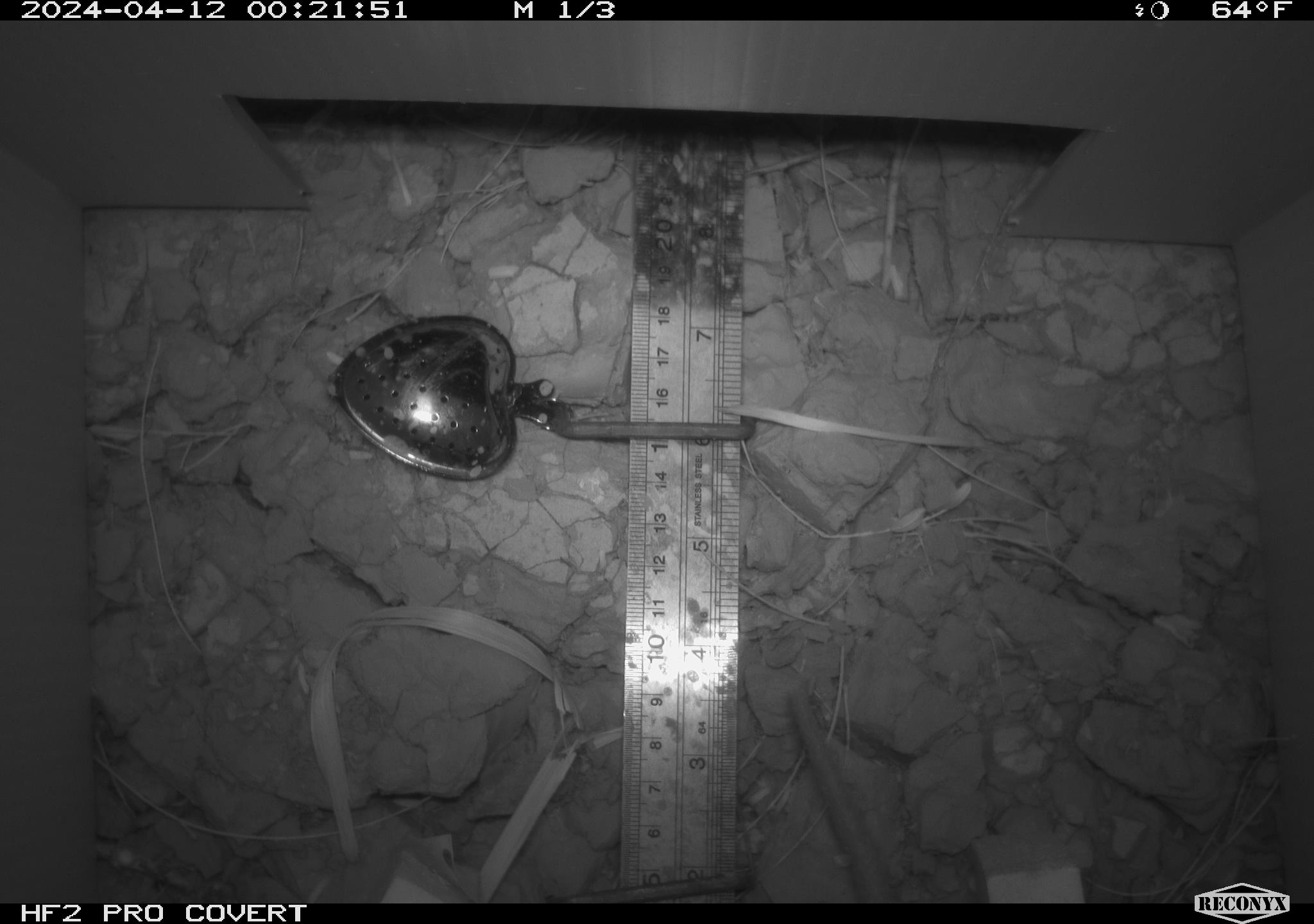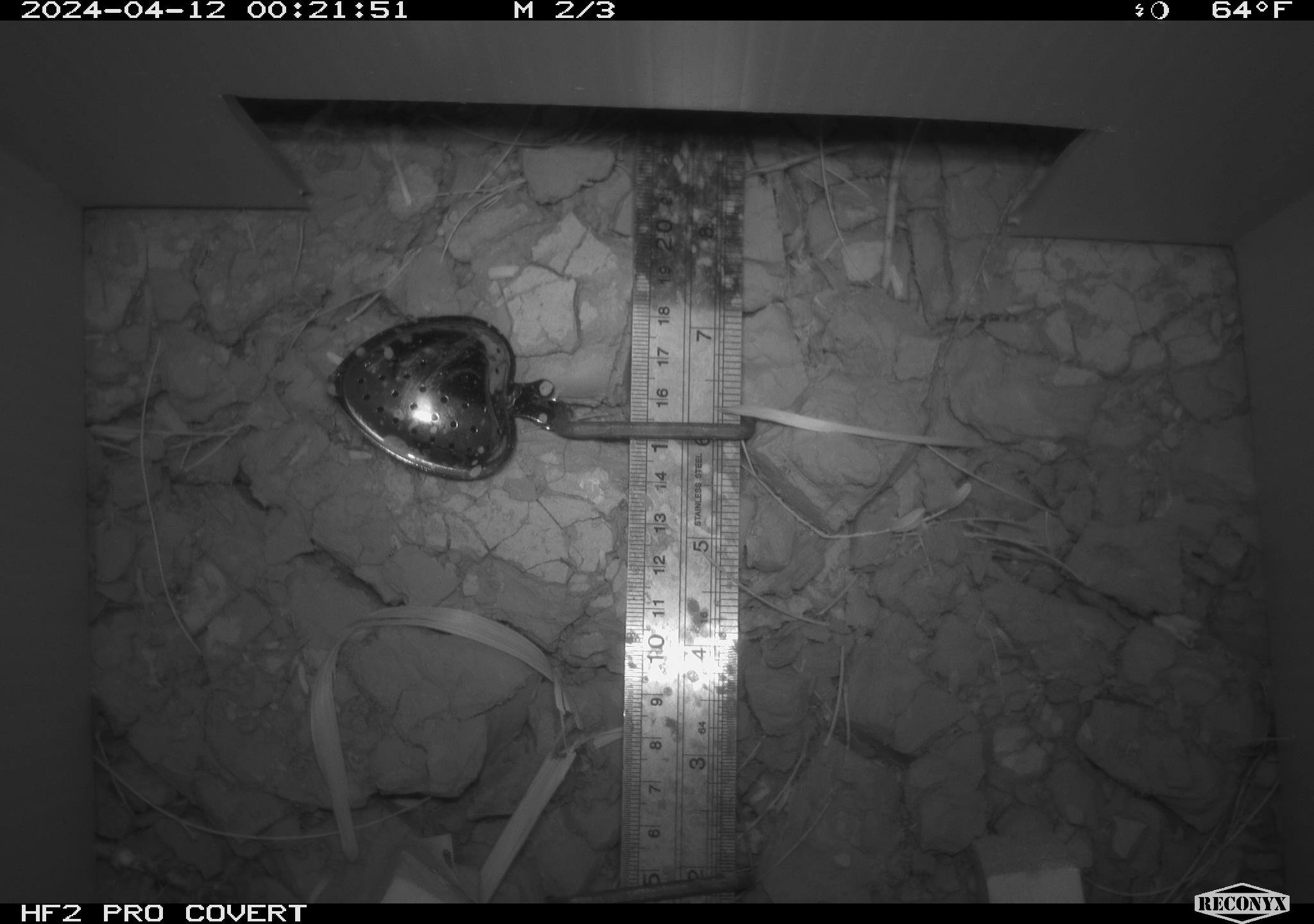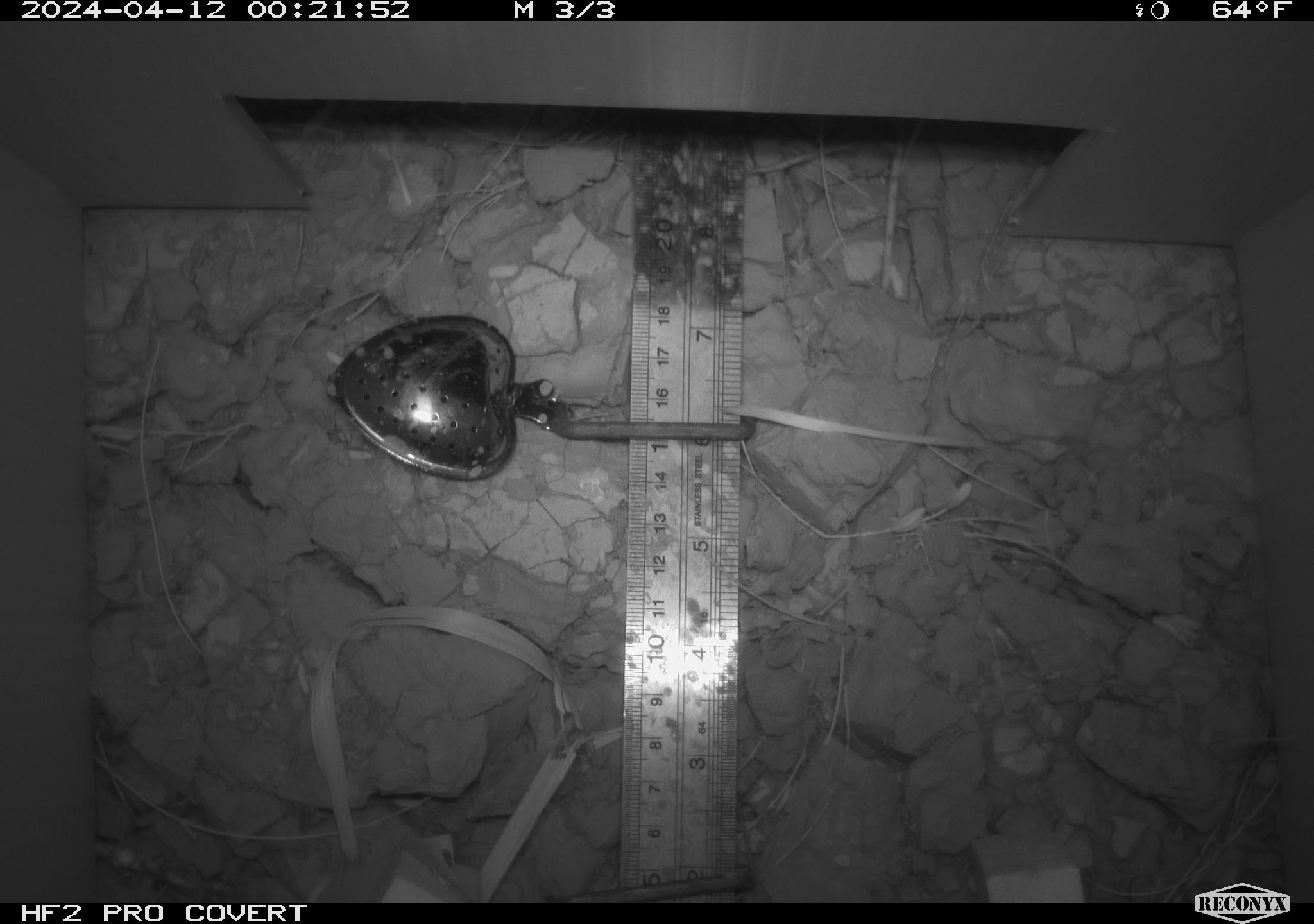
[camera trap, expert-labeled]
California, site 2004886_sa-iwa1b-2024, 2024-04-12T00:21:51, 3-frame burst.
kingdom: Animalia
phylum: Chordata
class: Mammalia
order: Rodentia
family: Cricetidae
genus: Neotoma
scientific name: Neotoma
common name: pack rat or woodrat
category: neotoma species